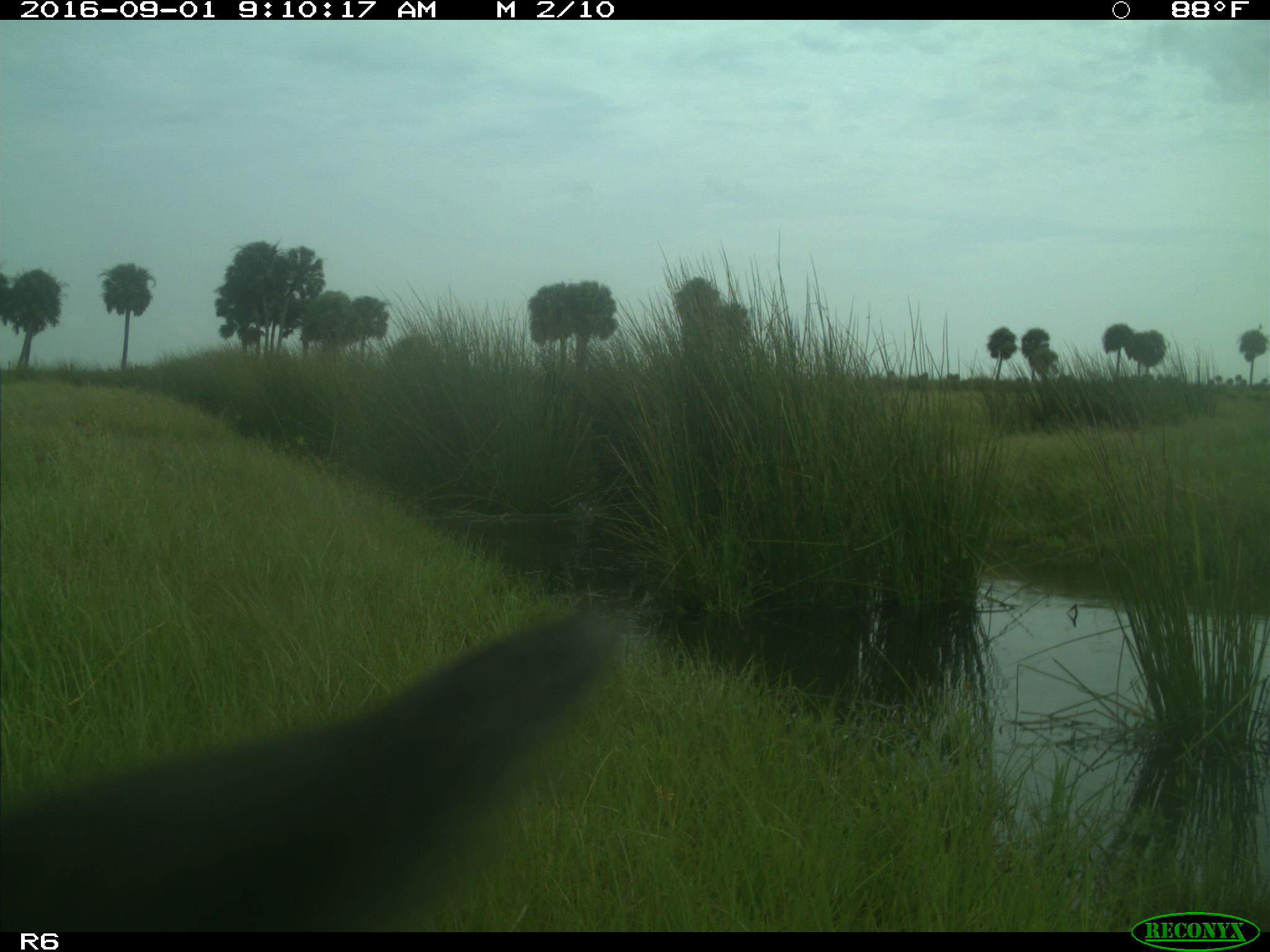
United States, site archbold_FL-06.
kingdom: Animalia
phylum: Chordata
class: Mammalia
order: Artiodactyla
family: Bovidae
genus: Bos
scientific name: Bos taurus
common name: domestic cow